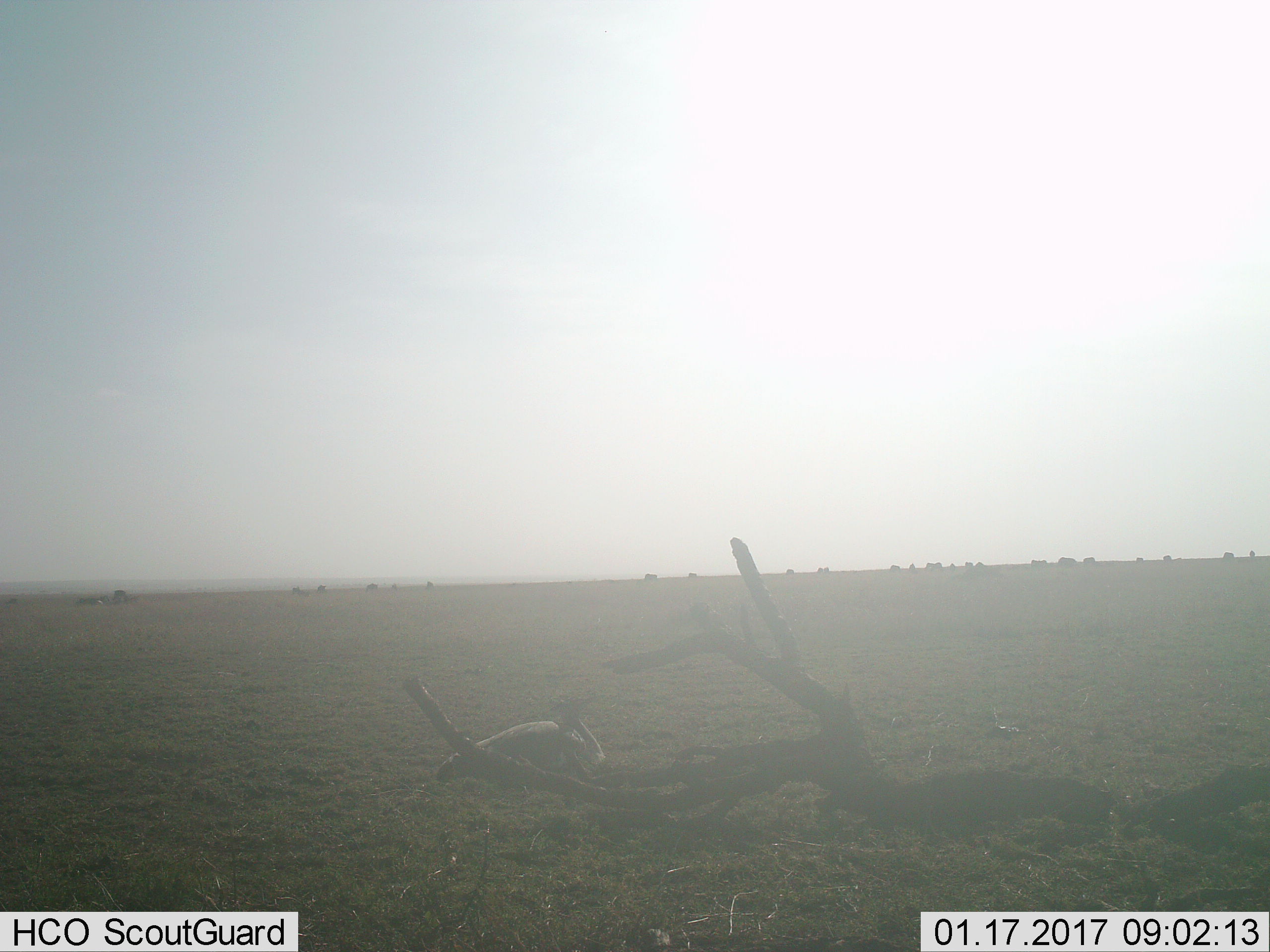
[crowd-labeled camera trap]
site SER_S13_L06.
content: unidentified animal